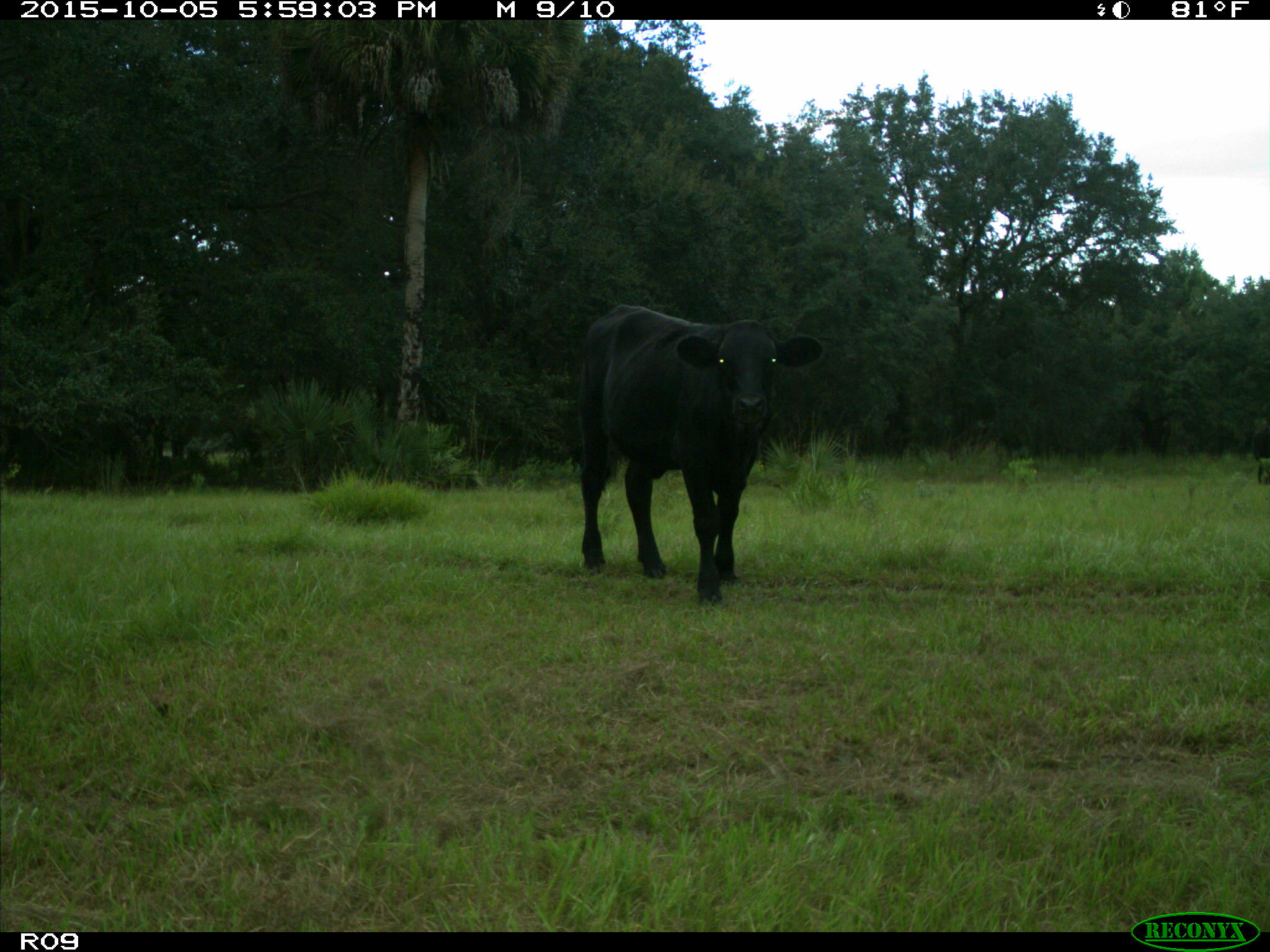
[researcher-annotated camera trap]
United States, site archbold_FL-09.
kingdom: Animalia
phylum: Chordata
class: Mammalia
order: Artiodactyla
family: Bovidae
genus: Bos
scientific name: Bos taurus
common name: domestic cow